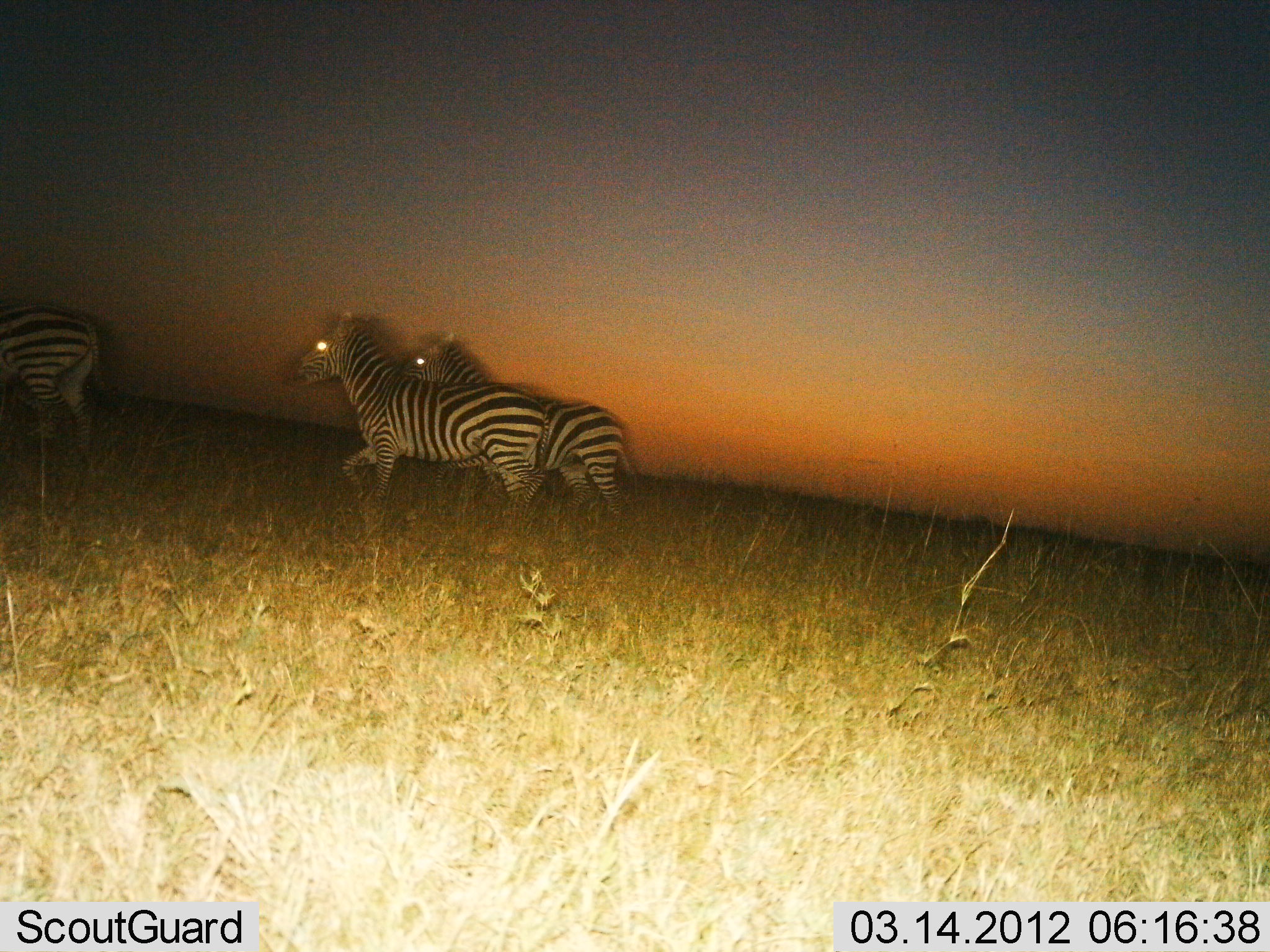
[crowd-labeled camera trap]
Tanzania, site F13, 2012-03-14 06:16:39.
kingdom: Animalia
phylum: Chordata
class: Mammalia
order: Perissodactyla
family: Equidae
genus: Equus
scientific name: Equus quagga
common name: plains zebra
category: zebra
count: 3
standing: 16%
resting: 0%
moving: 100%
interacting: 0%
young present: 0%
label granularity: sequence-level